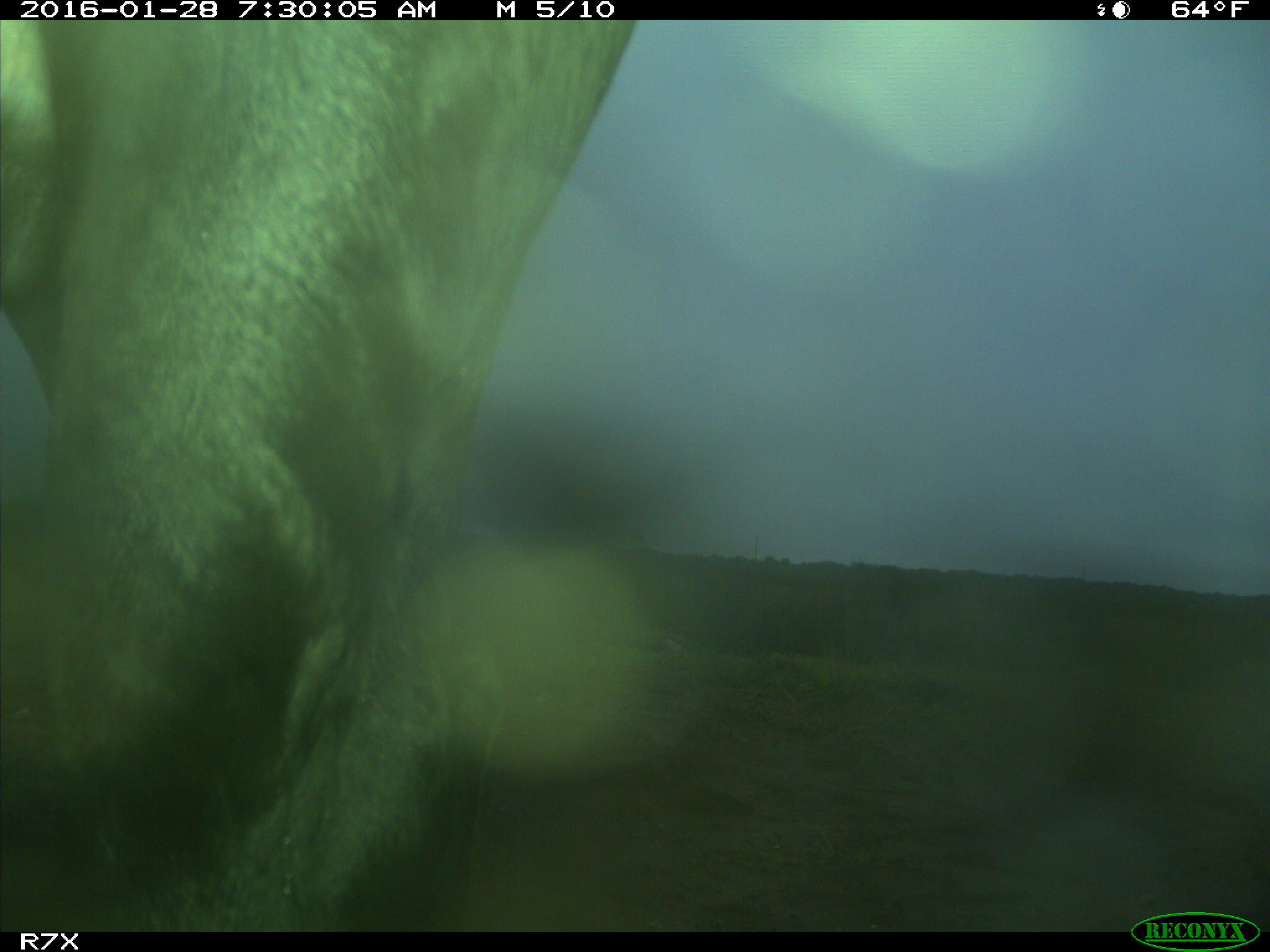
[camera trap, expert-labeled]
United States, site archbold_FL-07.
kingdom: Animalia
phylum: Chordata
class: Mammalia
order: Artiodactyla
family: Bovidae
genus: Bos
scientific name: Bos taurus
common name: domestic cow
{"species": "Bos taurus (domestic cow)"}